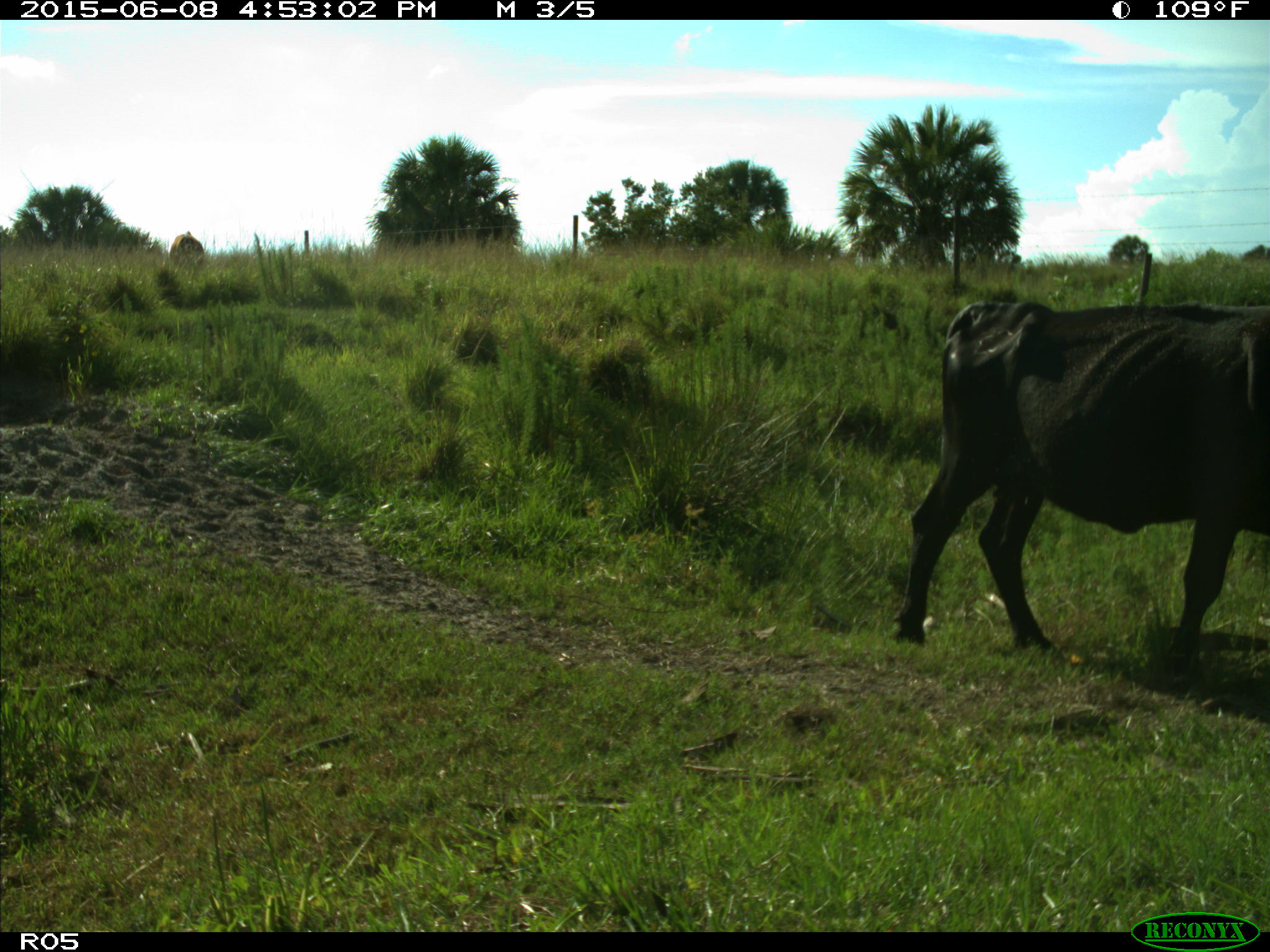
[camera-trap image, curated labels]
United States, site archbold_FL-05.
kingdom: Animalia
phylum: Chordata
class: Mammalia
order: Artiodactyla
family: Bovidae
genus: Bos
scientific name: Bos taurus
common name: domestic cow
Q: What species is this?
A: Bos taurus (domestic cow).